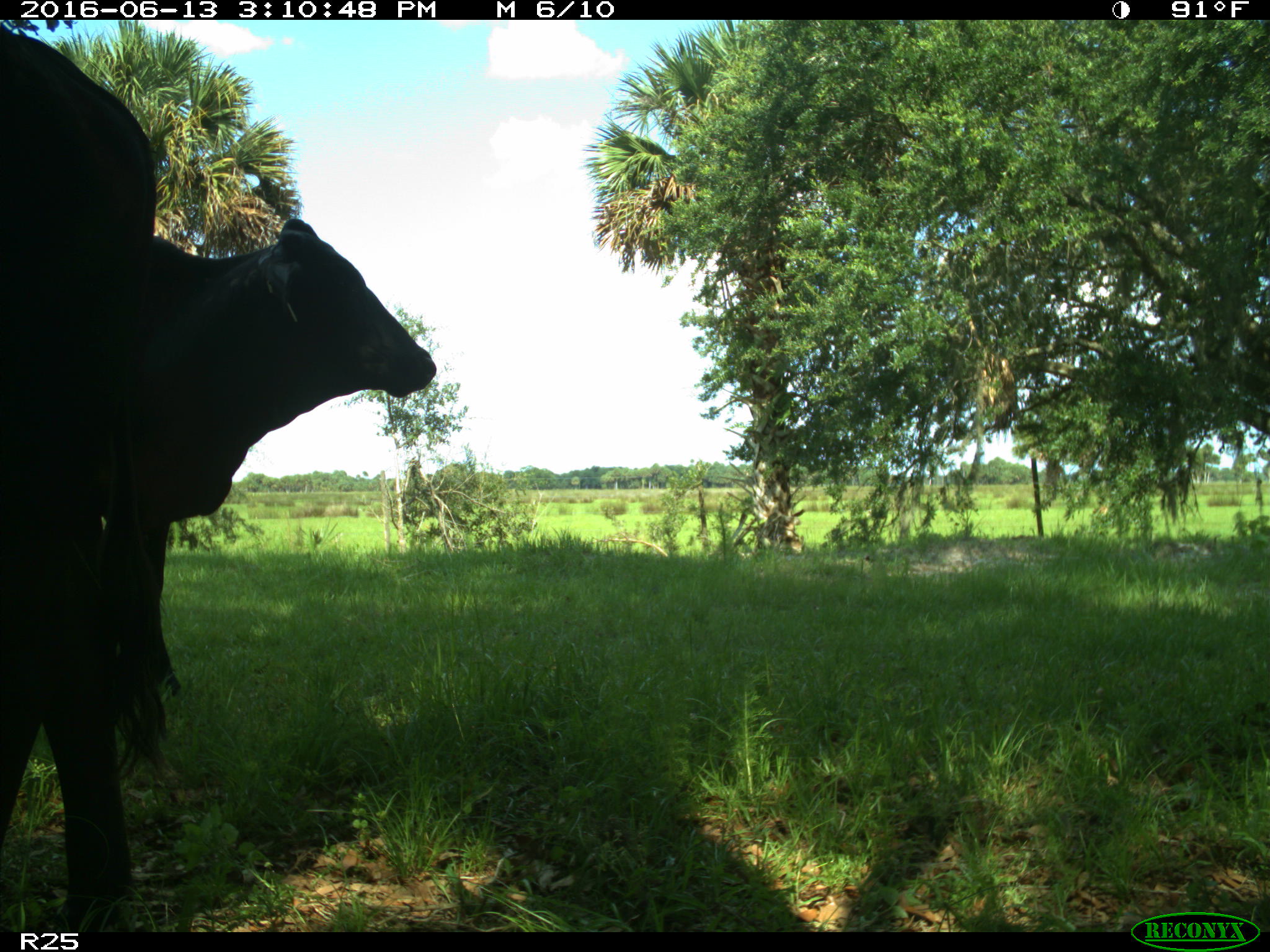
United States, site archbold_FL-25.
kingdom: Animalia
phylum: Chordata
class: Mammalia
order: Artiodactyla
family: Bovidae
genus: Bos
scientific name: Bos taurus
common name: domestic cow